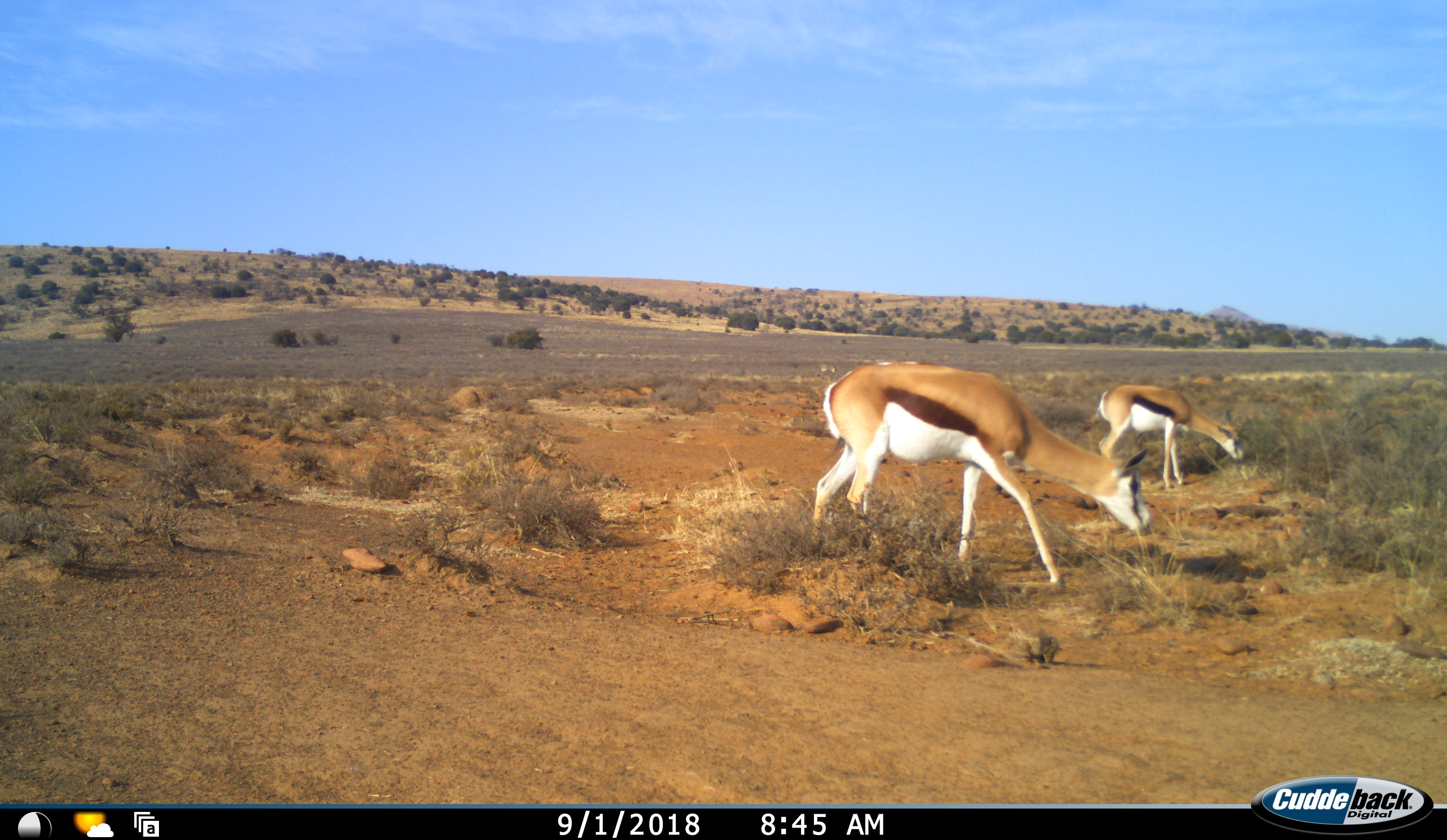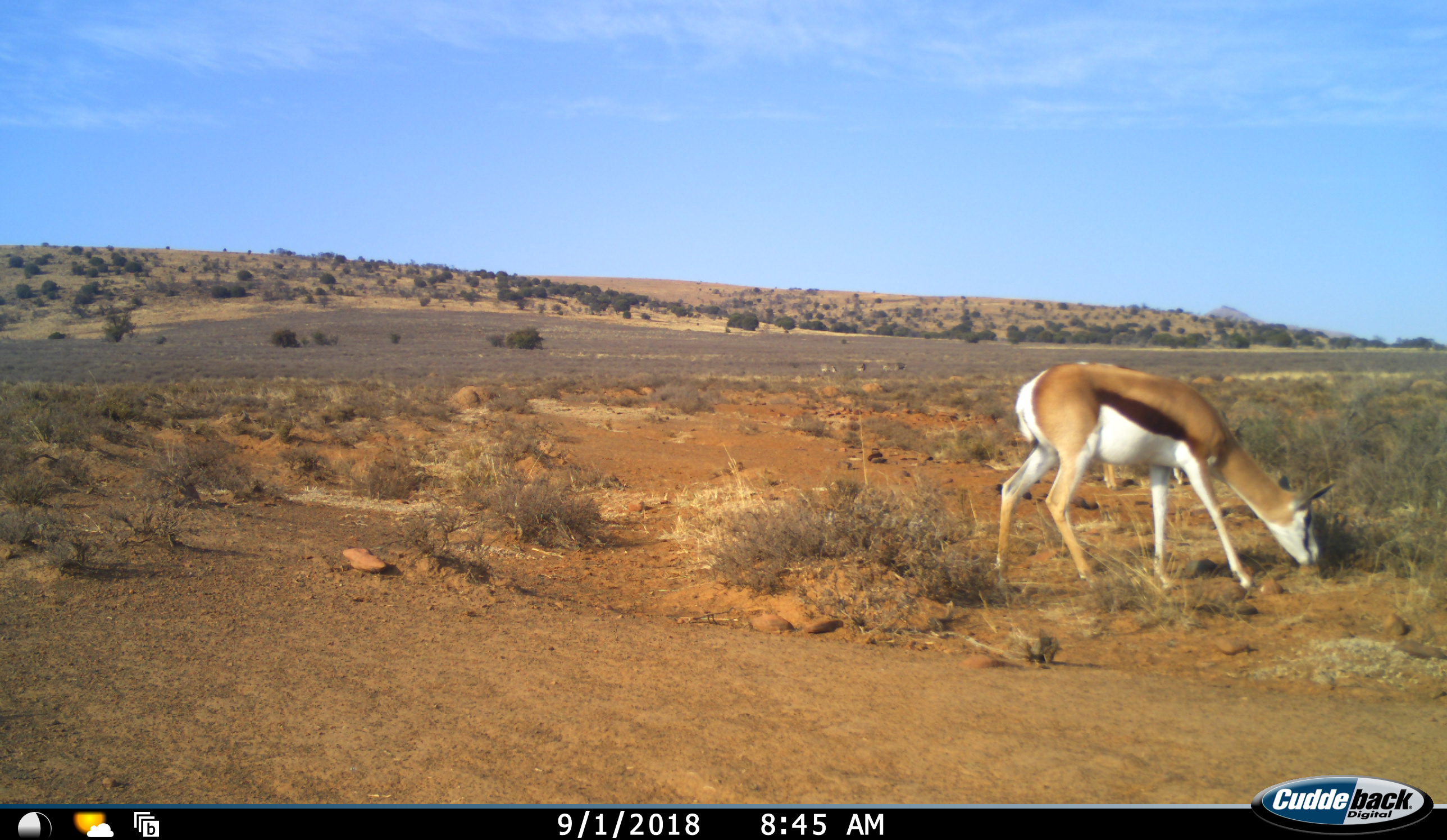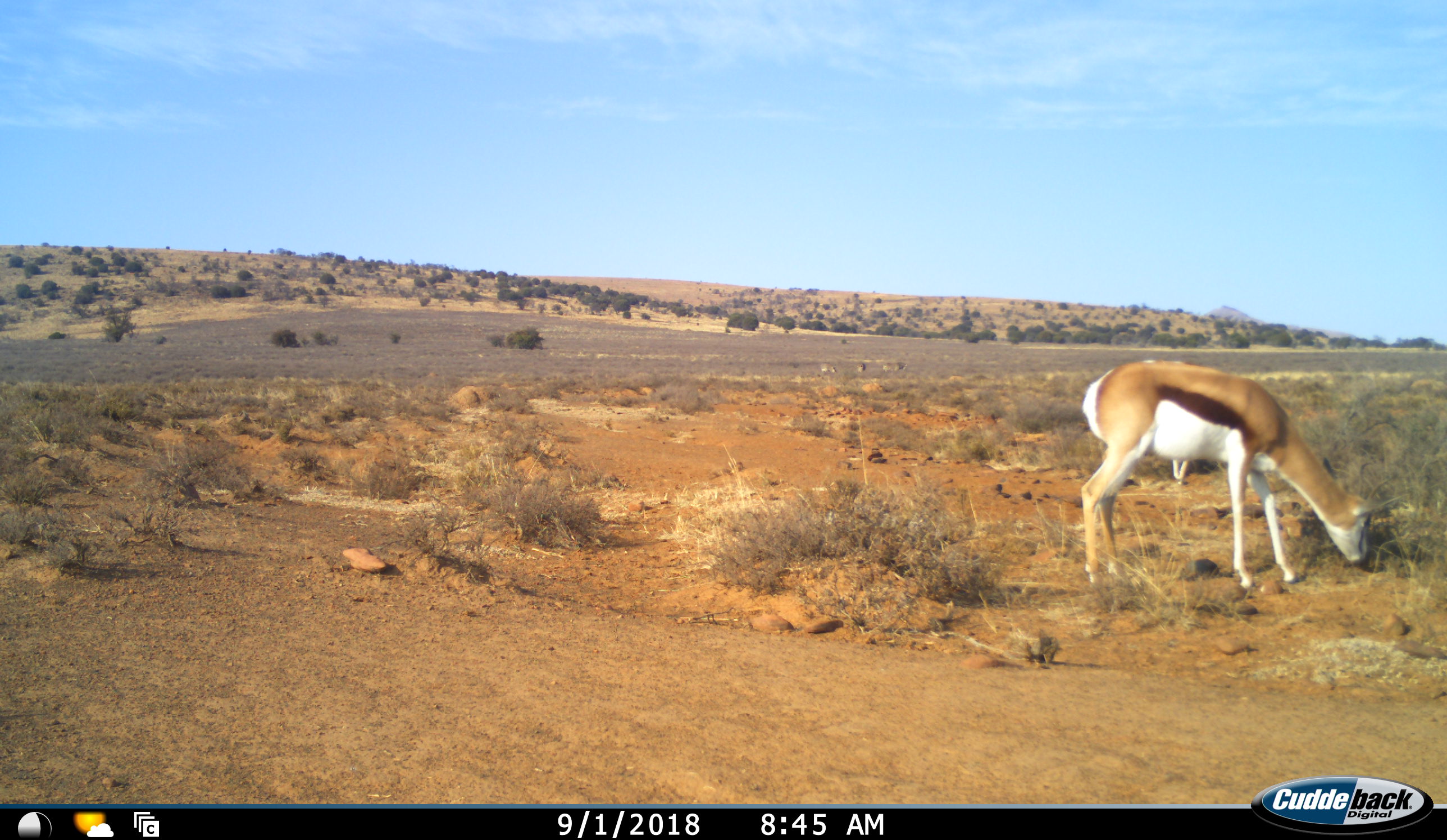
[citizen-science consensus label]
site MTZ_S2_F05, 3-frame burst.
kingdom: Animalia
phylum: Chordata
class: Mammalia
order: Artiodactyla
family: Bovidae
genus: Antidorcas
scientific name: Antidorcas marsupialis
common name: springbok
Springbok (Antidorcas marsupialis), count 2. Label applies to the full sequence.